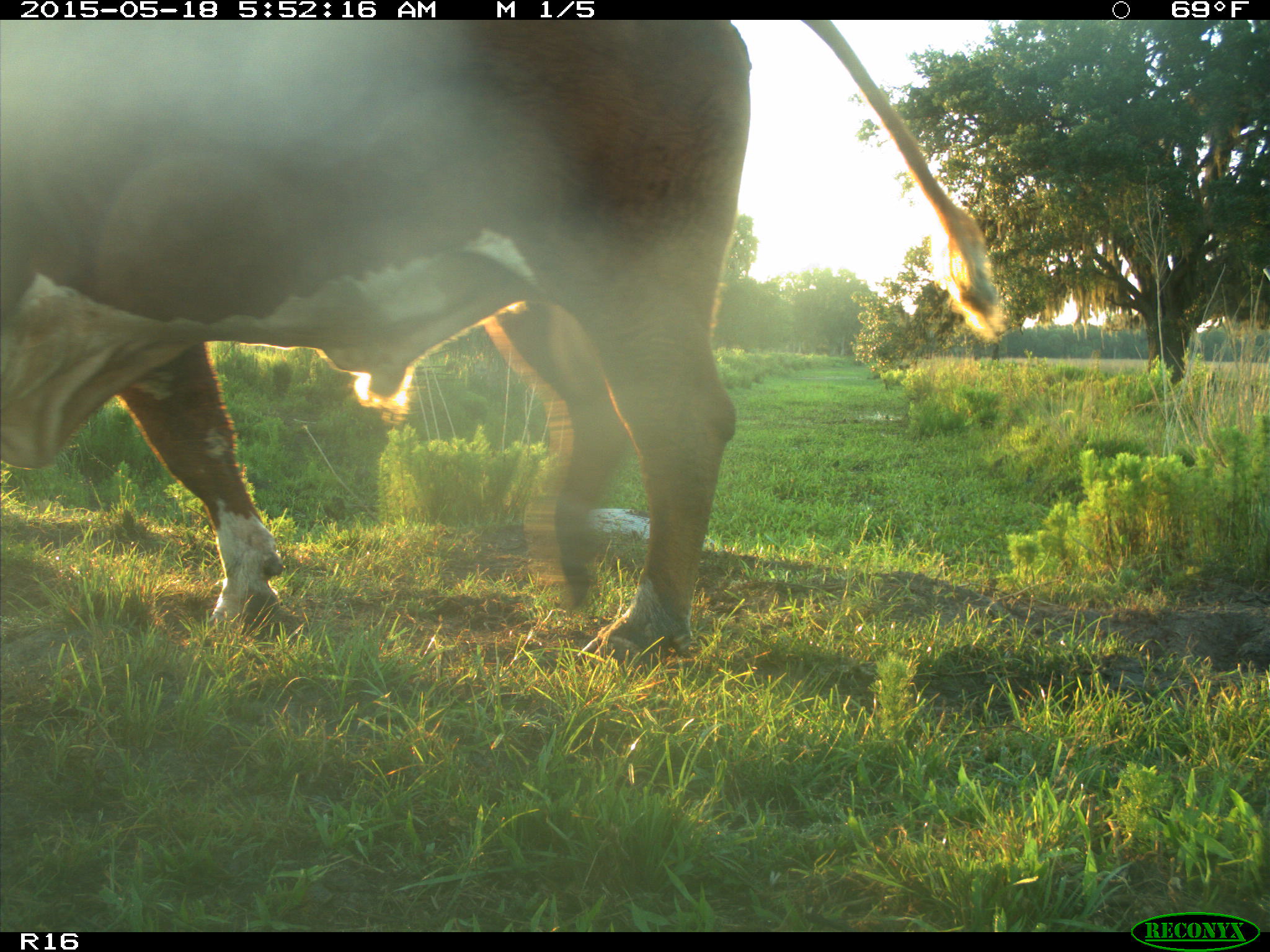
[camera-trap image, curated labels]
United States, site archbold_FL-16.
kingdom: Animalia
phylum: Chordata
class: Mammalia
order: Artiodactyla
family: Bovidae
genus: Bos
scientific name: Bos taurus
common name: domestic cow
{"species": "Bos taurus (domestic cow)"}